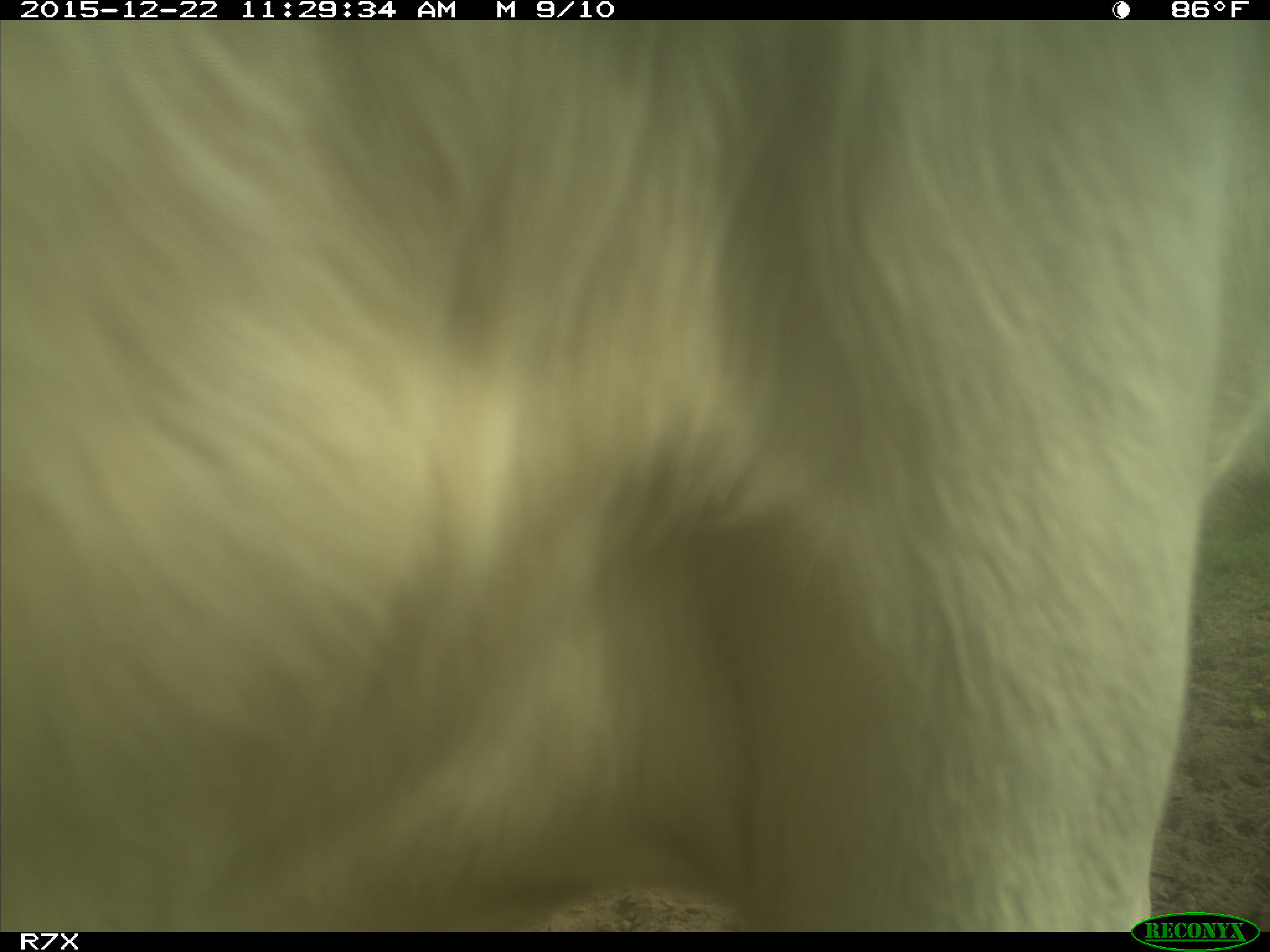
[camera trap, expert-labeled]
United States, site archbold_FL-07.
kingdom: Animalia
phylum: Chordata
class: Mammalia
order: Artiodactyla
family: Bovidae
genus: Bos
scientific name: Bos taurus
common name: domestic cow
Bos taurus (domestic cow).